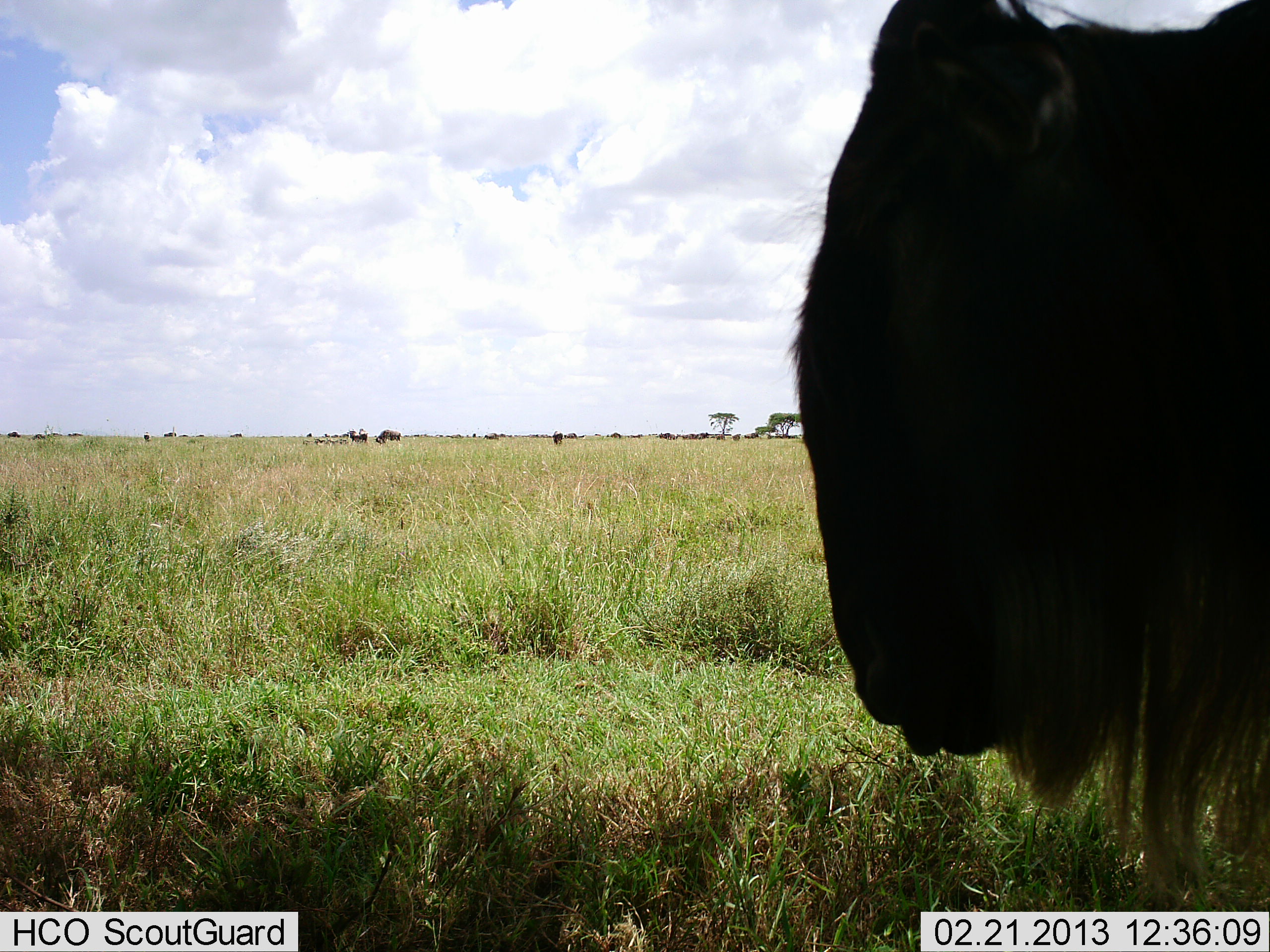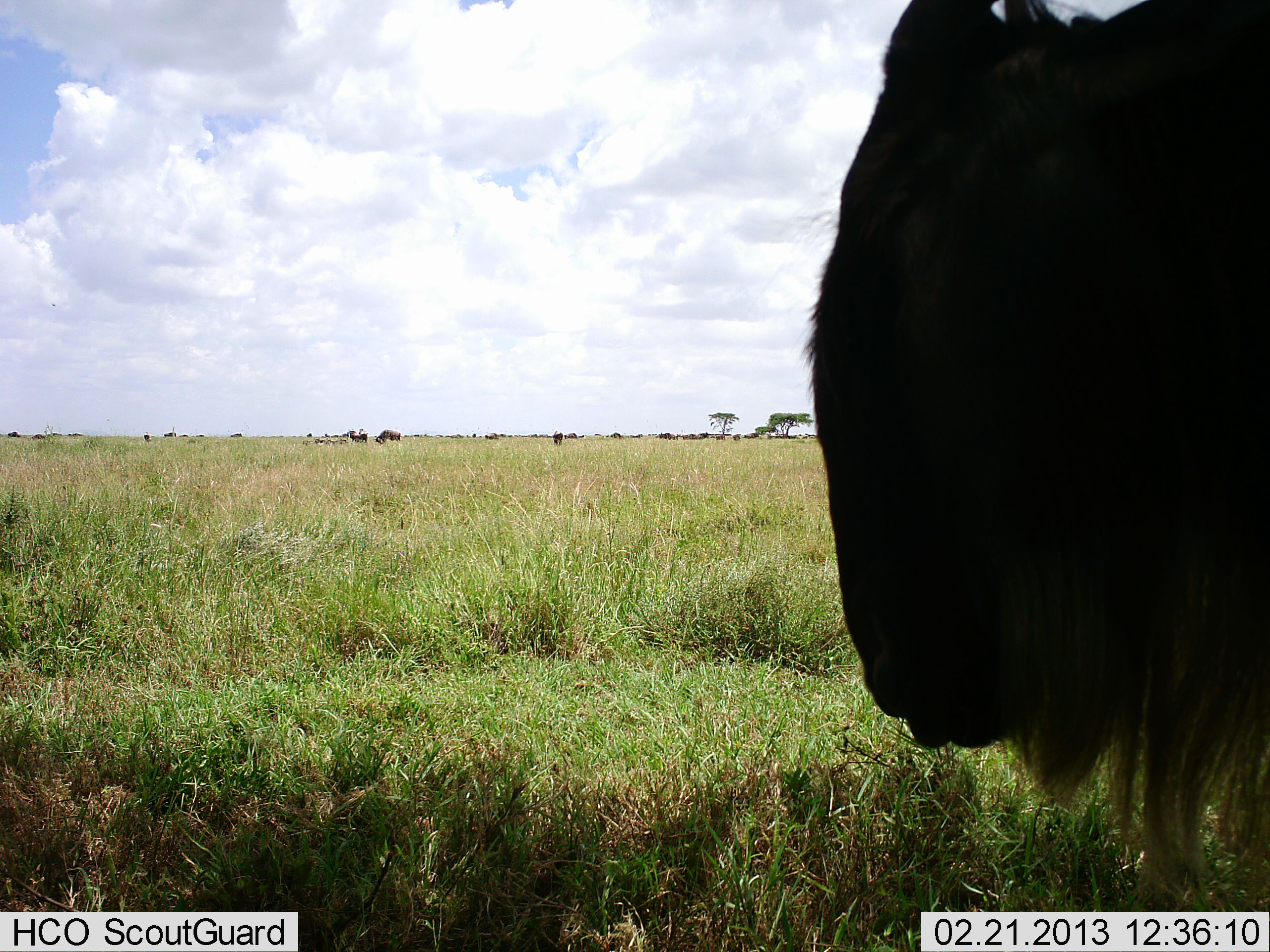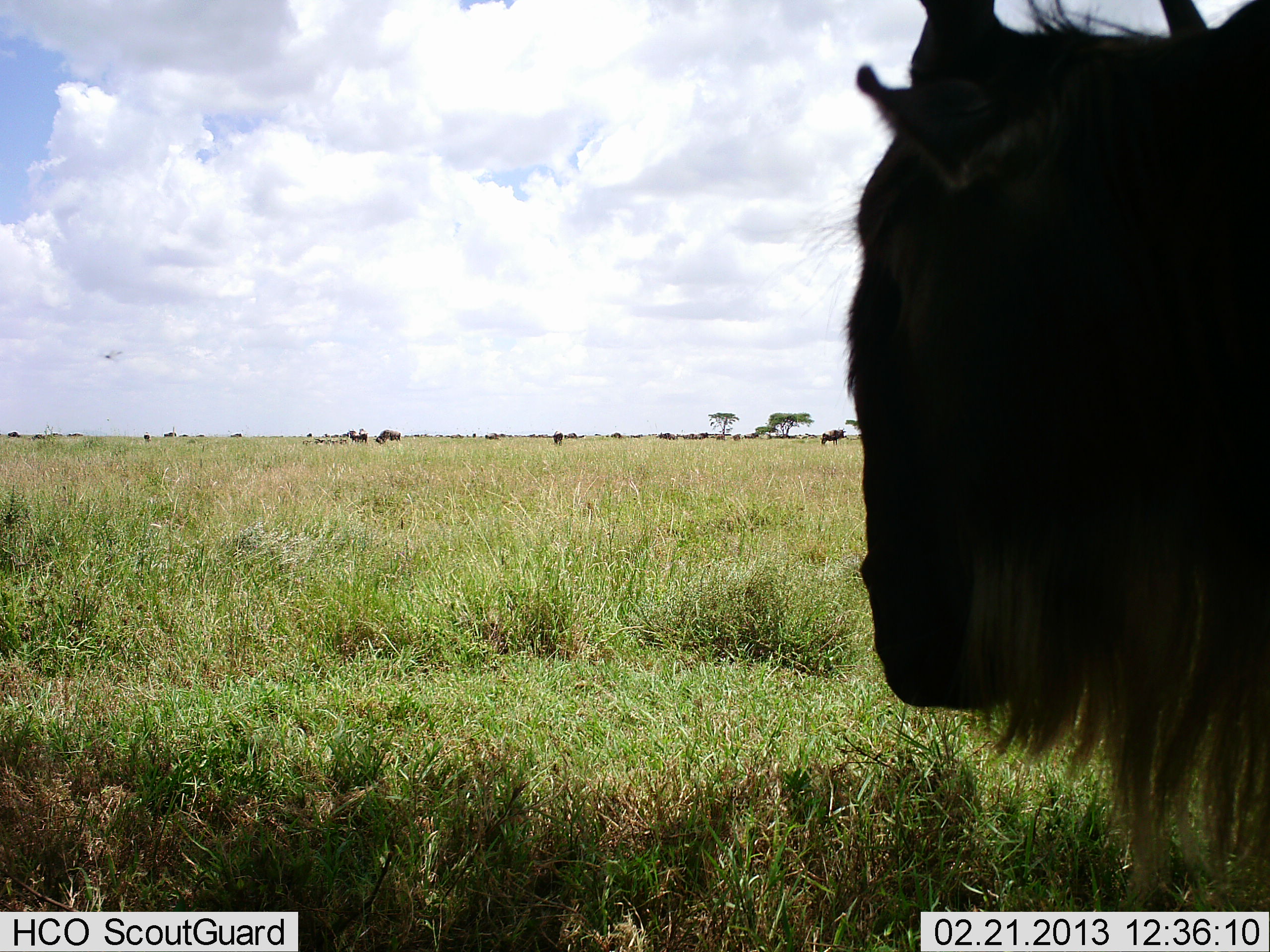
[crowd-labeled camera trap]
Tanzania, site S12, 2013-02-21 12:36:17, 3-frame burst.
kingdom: Animalia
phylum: Chordata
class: Mammalia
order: Artiodactyla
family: Bovidae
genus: Connochaetes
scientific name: Connochaetes taurinus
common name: blue wildebeest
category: wildebeest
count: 1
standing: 100%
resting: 5%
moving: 5%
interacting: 0%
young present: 0%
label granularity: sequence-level